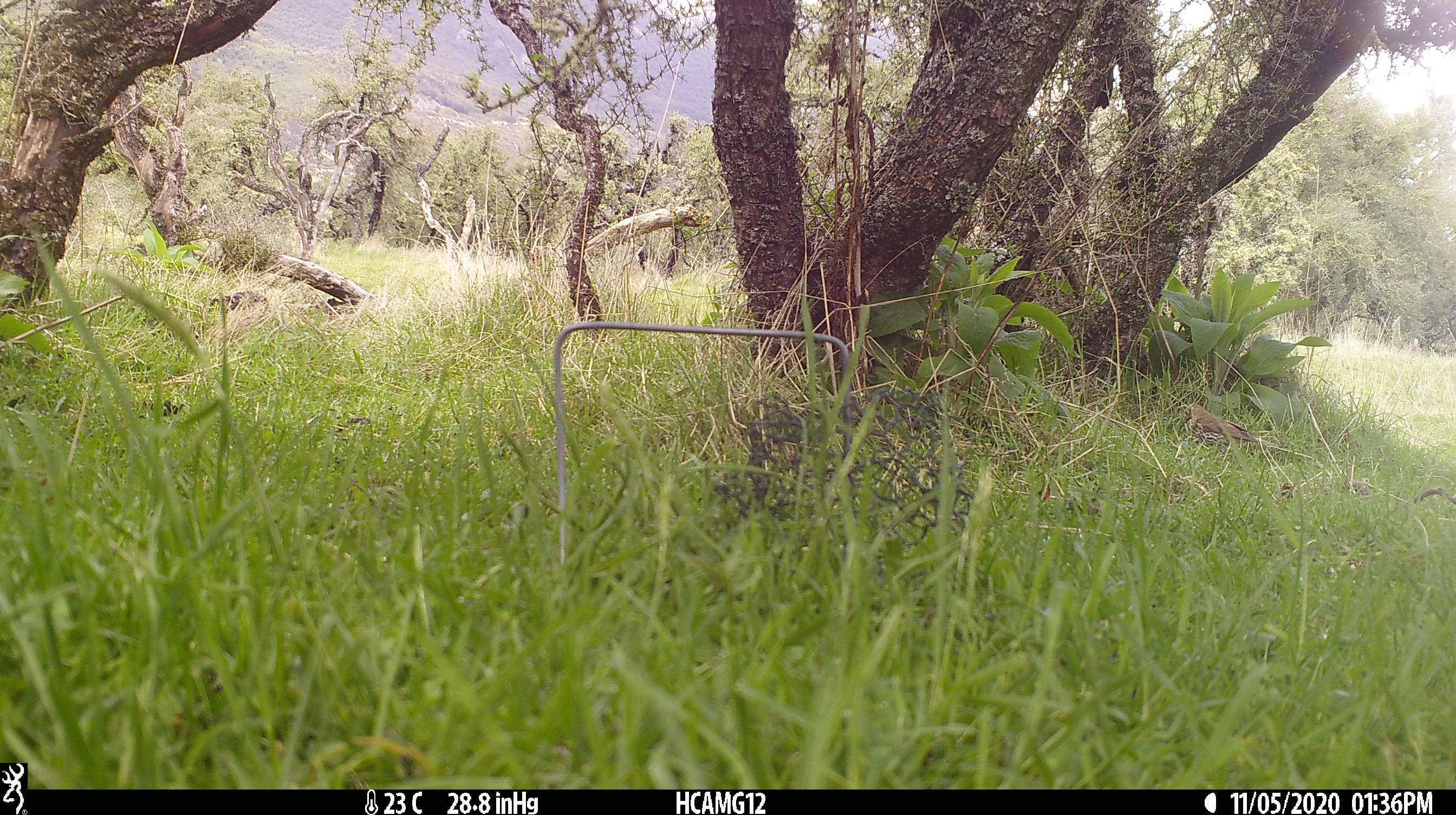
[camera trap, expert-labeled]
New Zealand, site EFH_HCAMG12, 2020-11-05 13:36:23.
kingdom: Animalia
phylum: Chordata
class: Aves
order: Passeriformes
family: Turdidae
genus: Turdus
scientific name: Turdus philomelos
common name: song thrush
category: thrush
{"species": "thrush (song thrush) (Turdus philomelos)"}